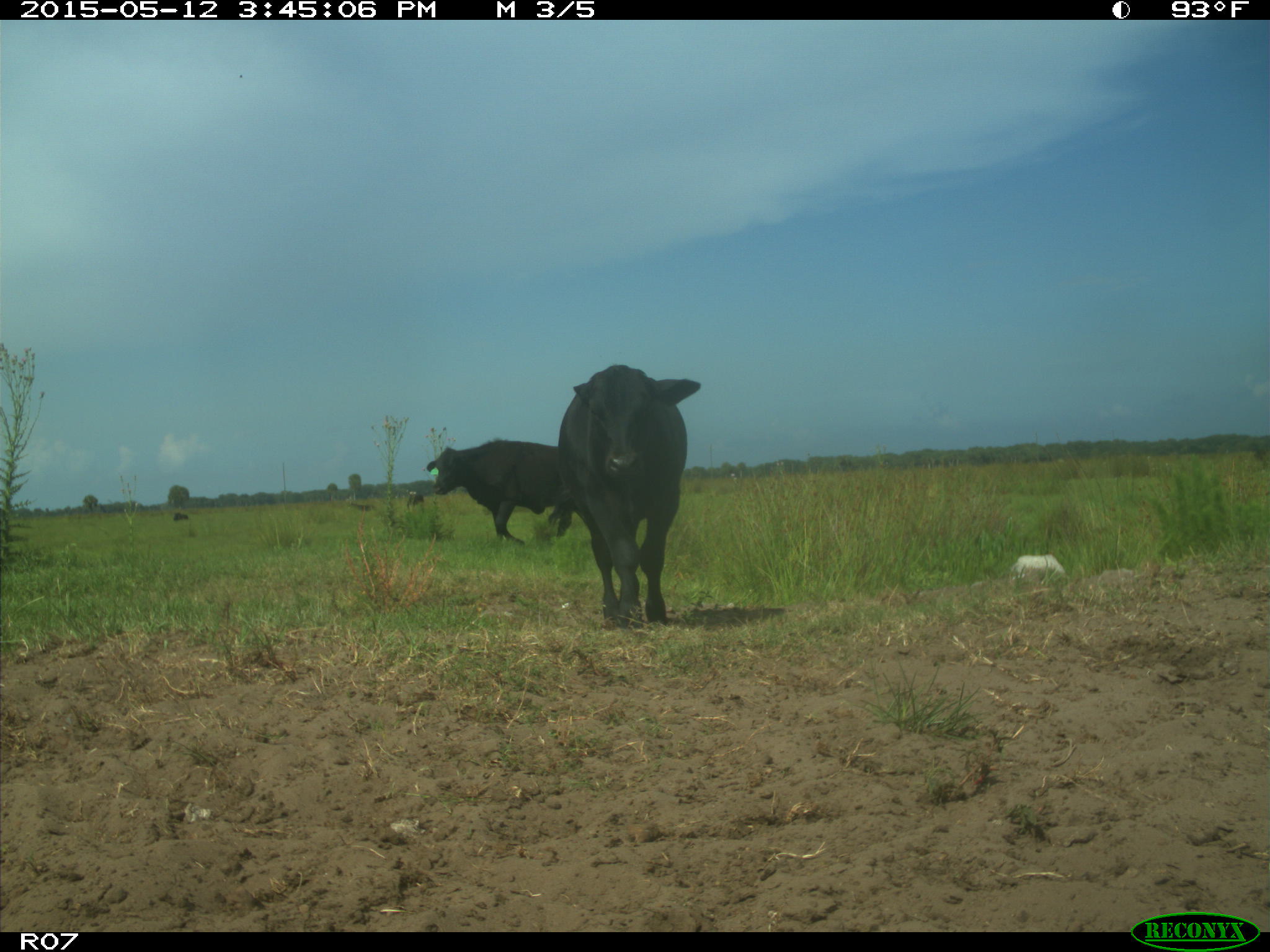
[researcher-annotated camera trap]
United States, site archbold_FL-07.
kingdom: Animalia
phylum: Chordata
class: Mammalia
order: Artiodactyla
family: Bovidae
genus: Bos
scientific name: Bos taurus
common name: domestic cow